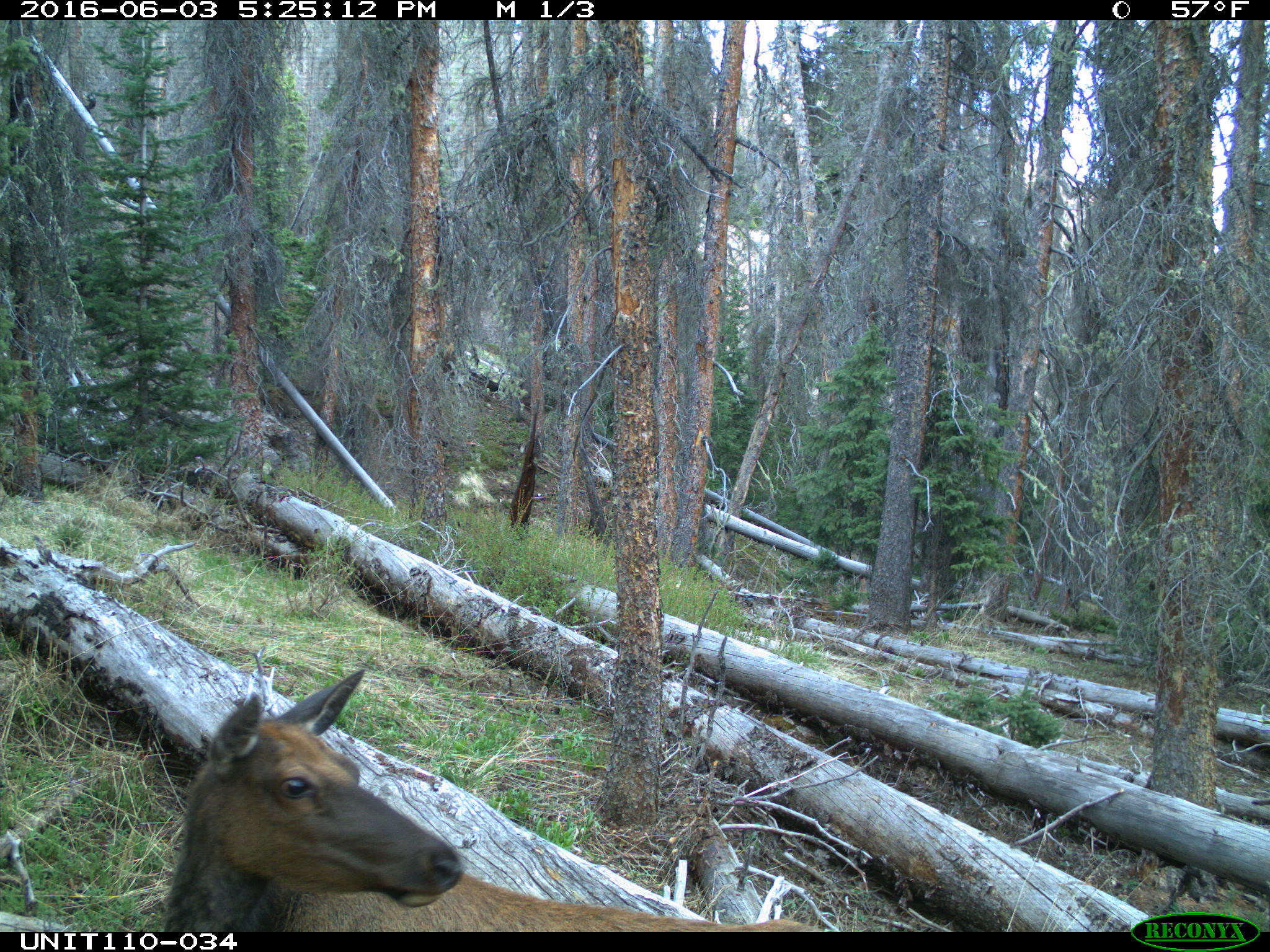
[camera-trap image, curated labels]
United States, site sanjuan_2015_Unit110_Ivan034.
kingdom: Animalia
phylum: Chordata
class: Mammalia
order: Artiodactyla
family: Cervidae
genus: Cervus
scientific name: Cervus elaphus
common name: red deer